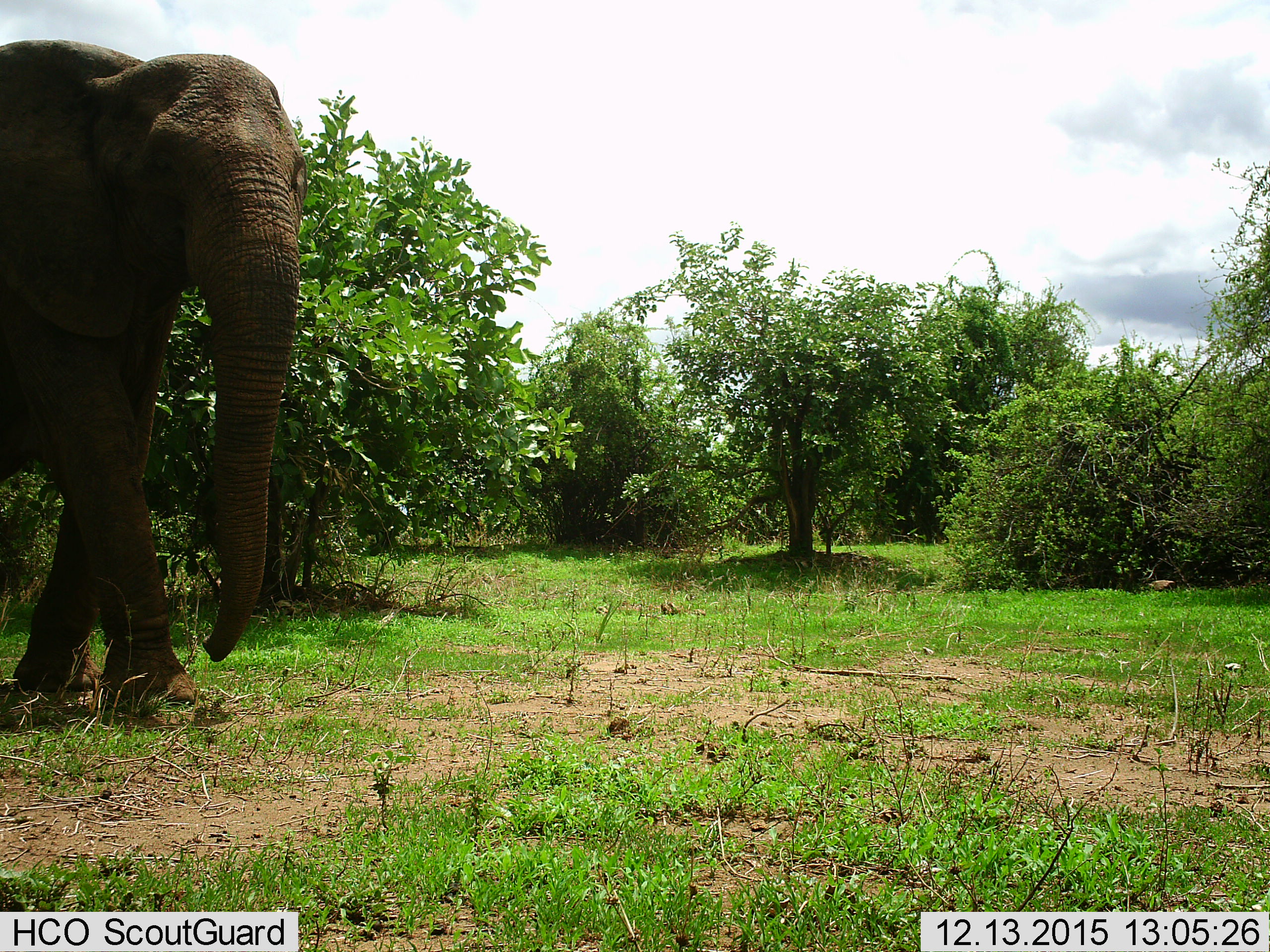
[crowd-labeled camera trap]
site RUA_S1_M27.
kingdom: Animalia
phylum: Chordata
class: Mammalia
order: Proboscidea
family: Elephantidae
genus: Loxodonta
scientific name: Loxodonta africana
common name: african bush elephant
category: elephant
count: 1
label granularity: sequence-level